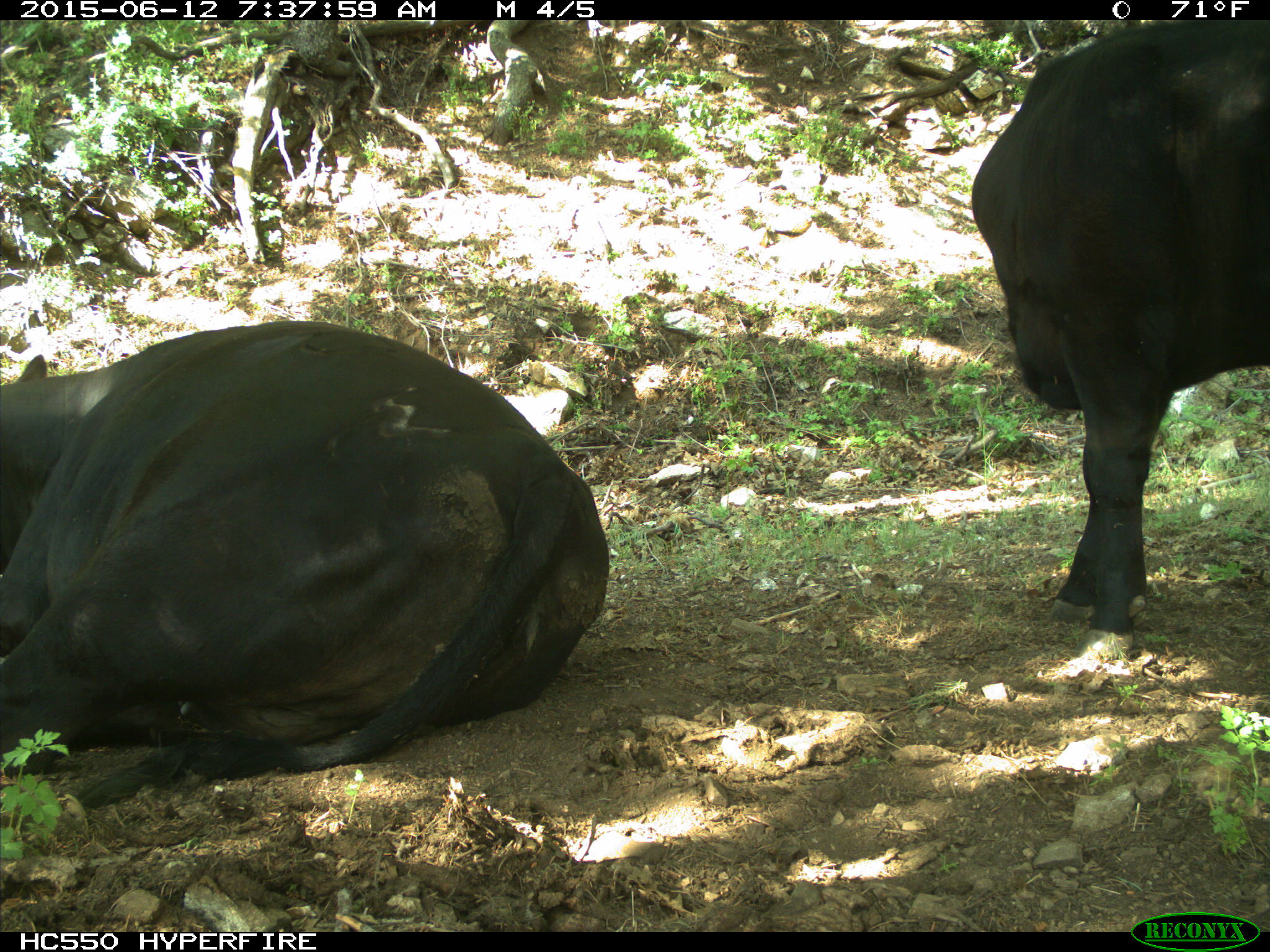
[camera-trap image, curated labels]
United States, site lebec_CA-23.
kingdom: Animalia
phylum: Chordata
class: Mammalia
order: Artiodactyla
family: Bovidae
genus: Bos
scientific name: Bos taurus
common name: domestic cow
Bos taurus (domestic cow).